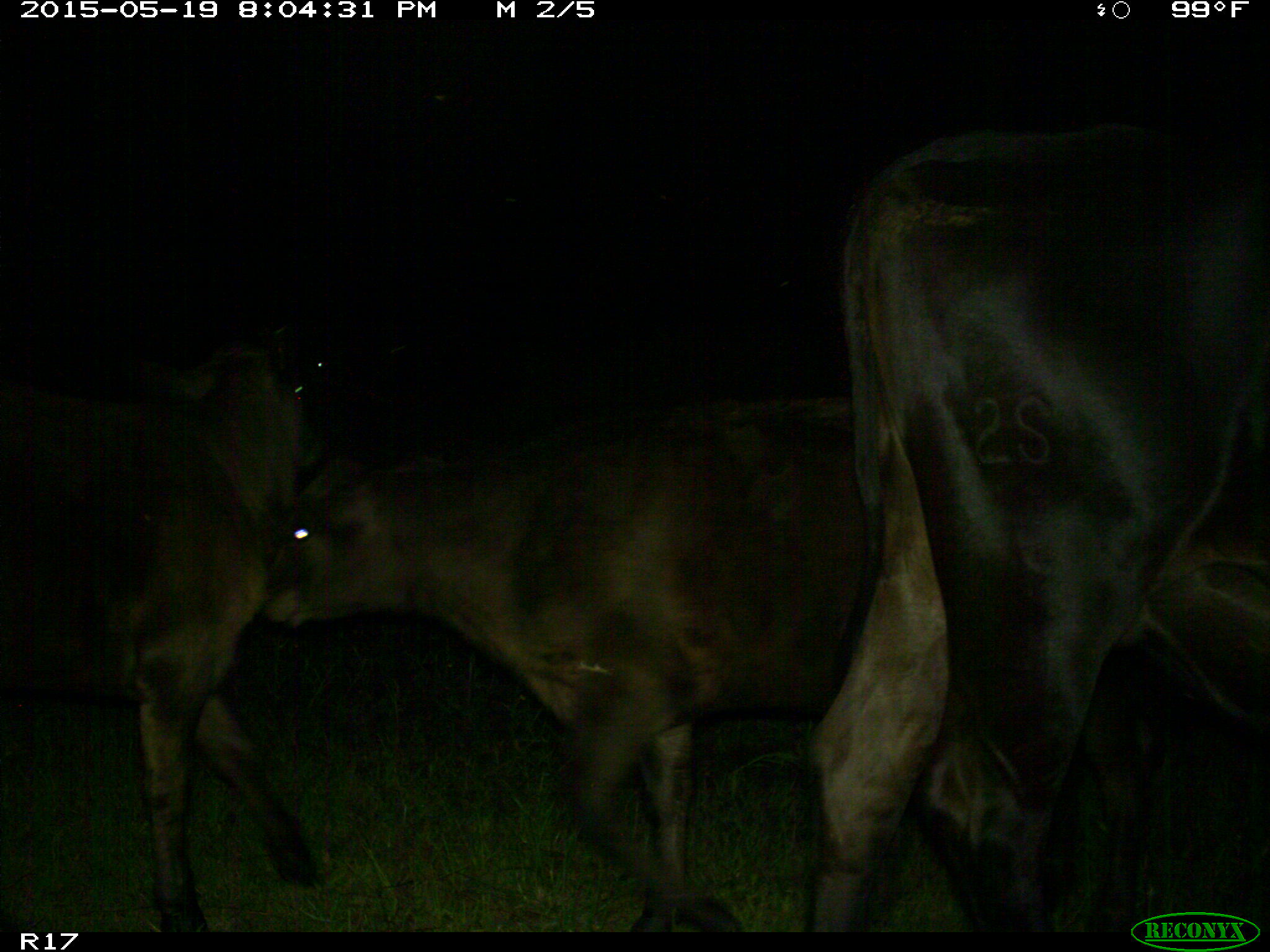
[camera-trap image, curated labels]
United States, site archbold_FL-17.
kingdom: Animalia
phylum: Chordata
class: Mammalia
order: Artiodactyla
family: Bovidae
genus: Bos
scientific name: Bos taurus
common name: domestic cow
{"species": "Bos taurus (domestic cow)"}